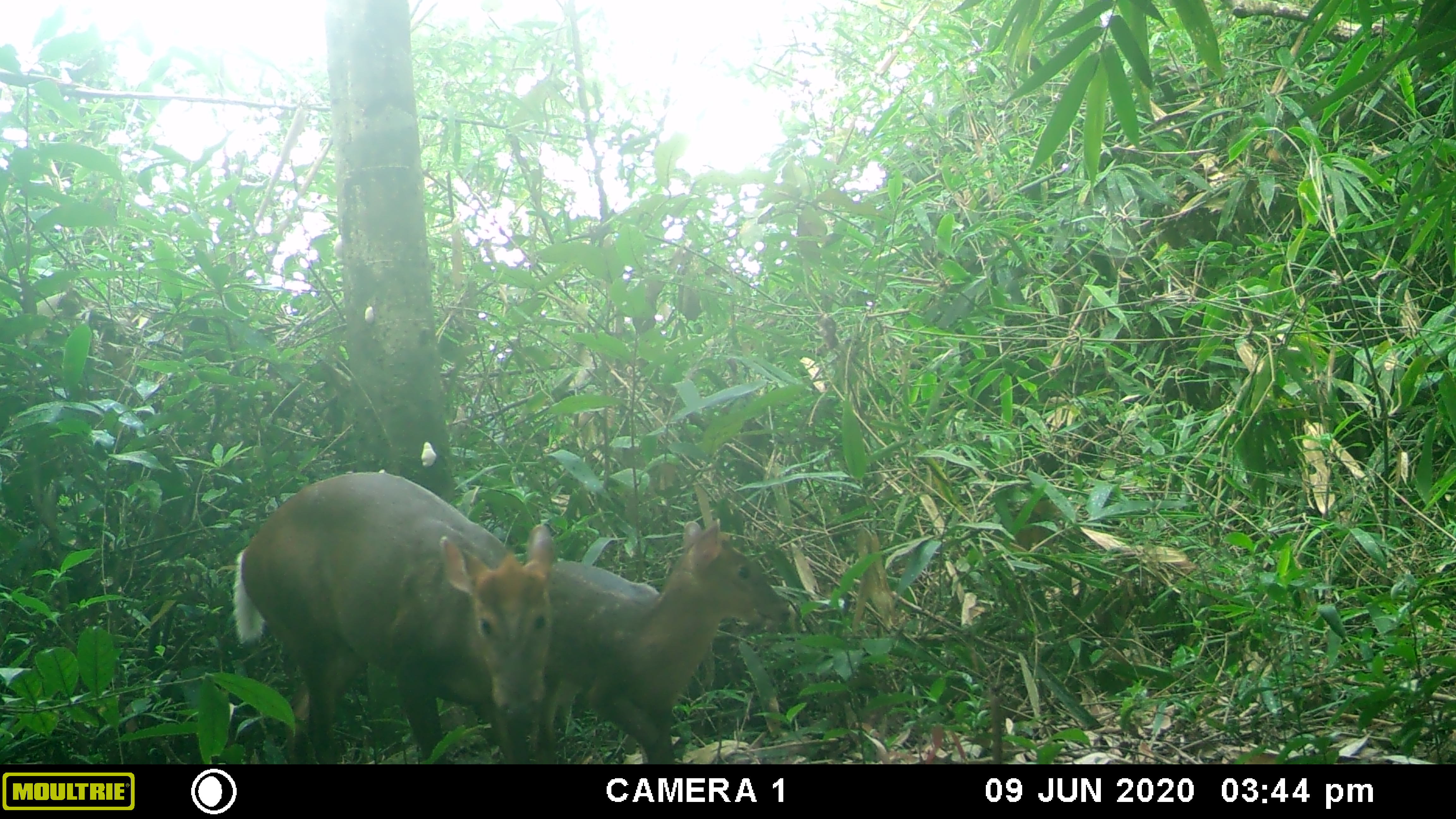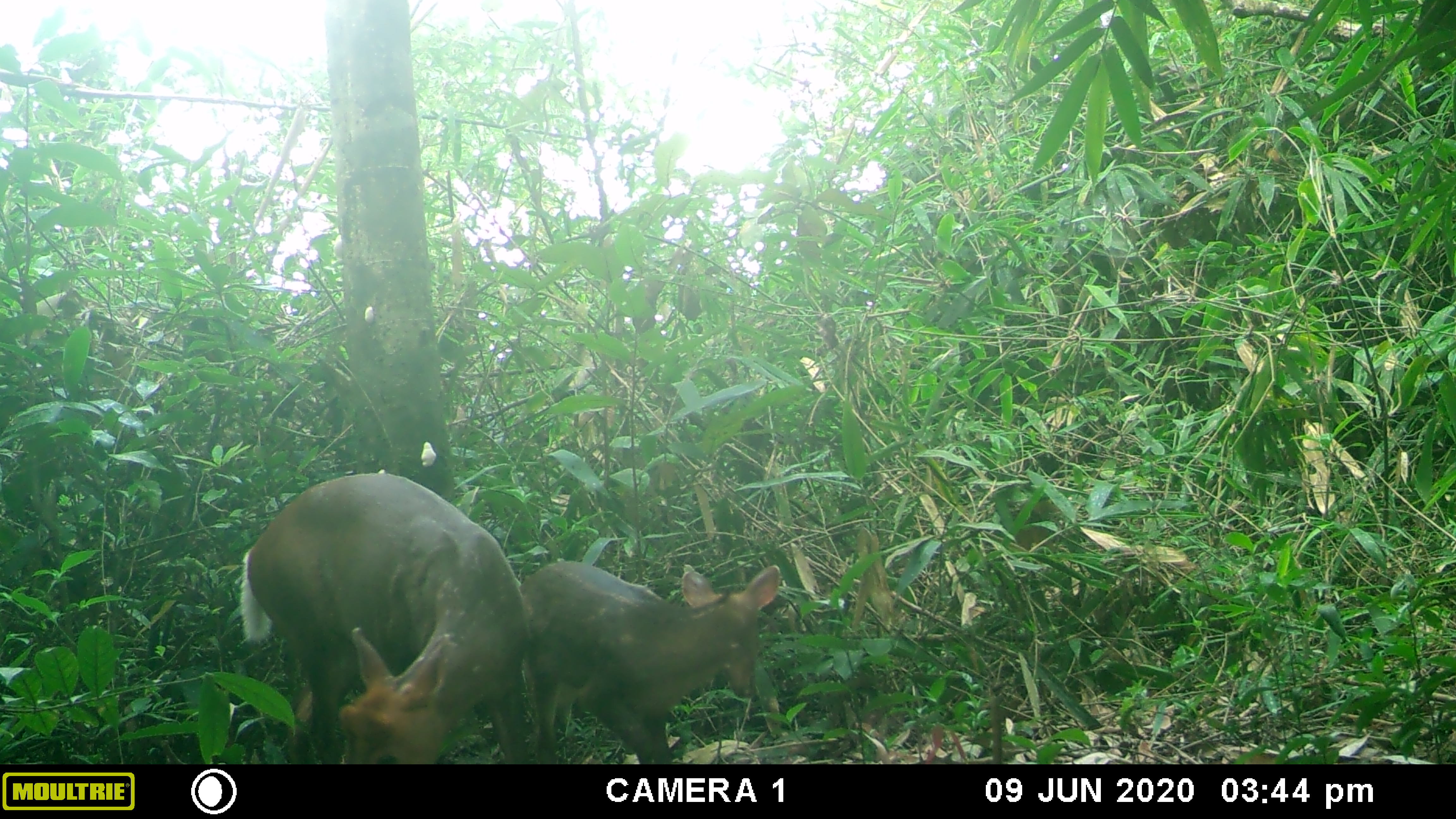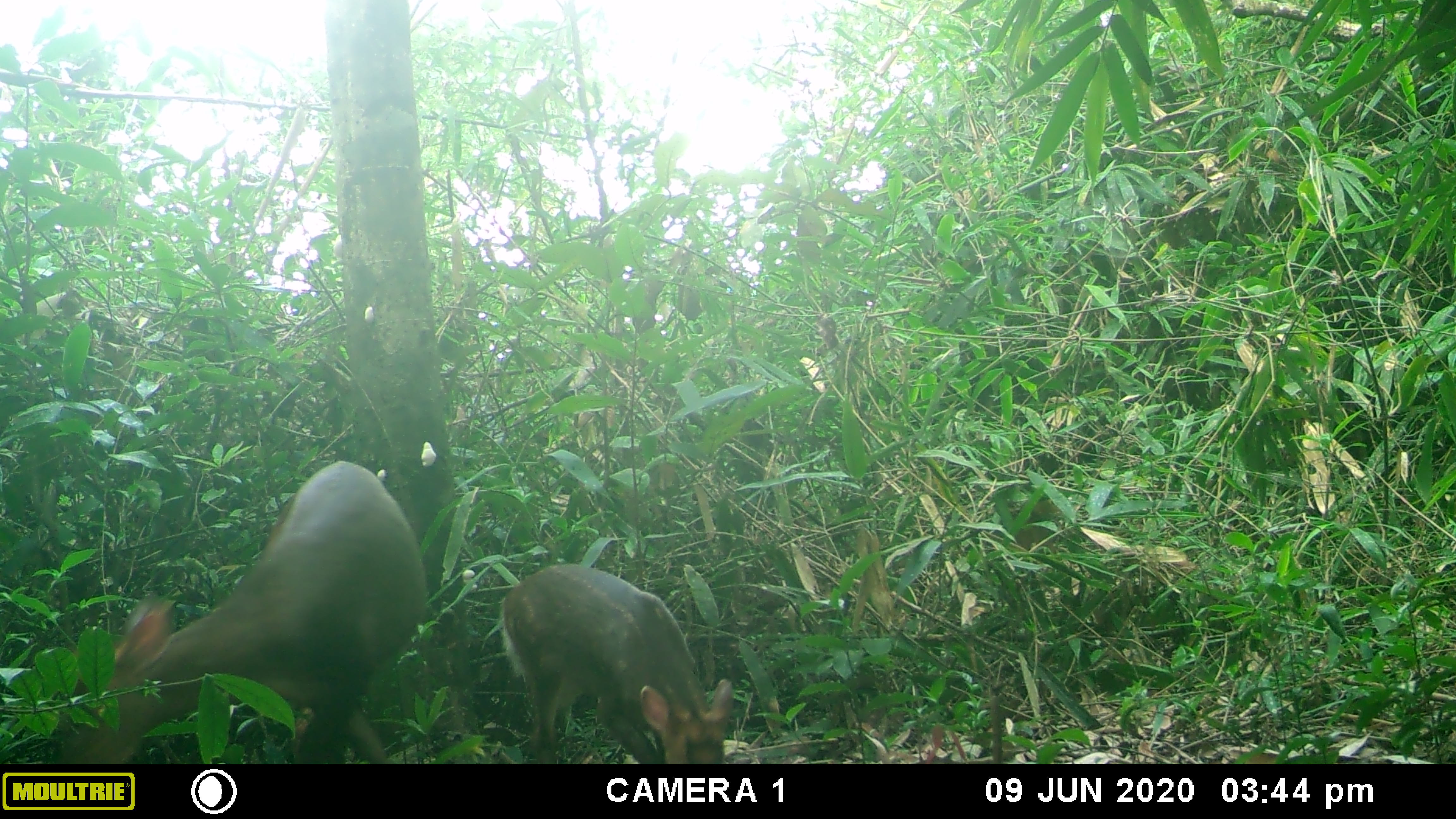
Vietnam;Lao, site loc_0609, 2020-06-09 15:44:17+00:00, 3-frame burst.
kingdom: Animalia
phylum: Chordata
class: Mammalia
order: Artiodactyla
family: Cervidae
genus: Muntiacus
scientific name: Muntiacus rooseveltorum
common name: roosevelt's muntjac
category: roosevelts muntjac group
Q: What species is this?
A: Roosevelts muntjac group (roosevelt's muntjac) (Muntiacus rooseveltorum).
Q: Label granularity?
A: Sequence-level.